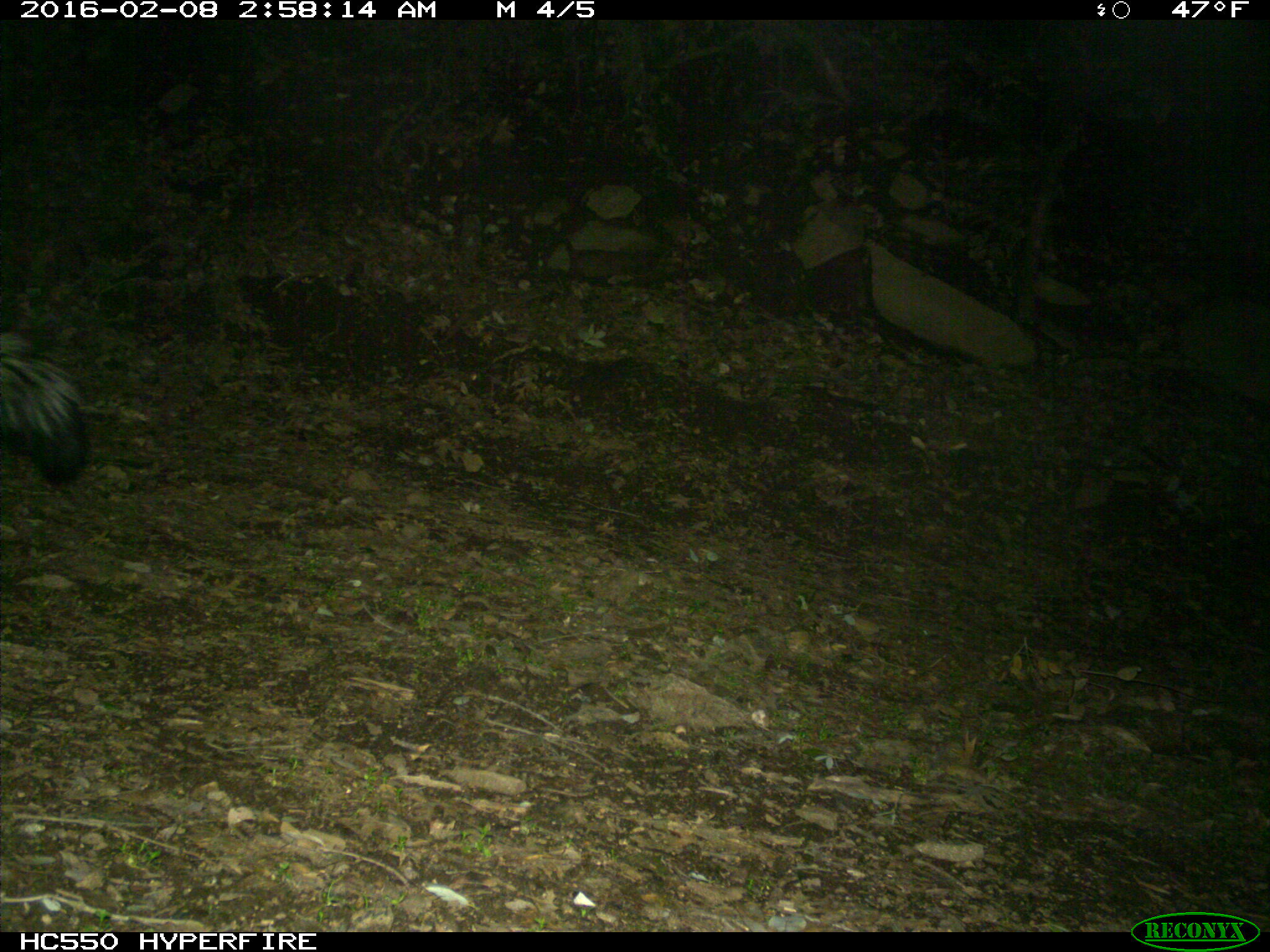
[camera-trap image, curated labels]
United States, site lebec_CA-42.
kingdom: Animalia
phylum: Chordata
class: Mammalia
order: Carnivora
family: Mephitidae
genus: Mephitis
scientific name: Mephitis mephitis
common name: striped skunk